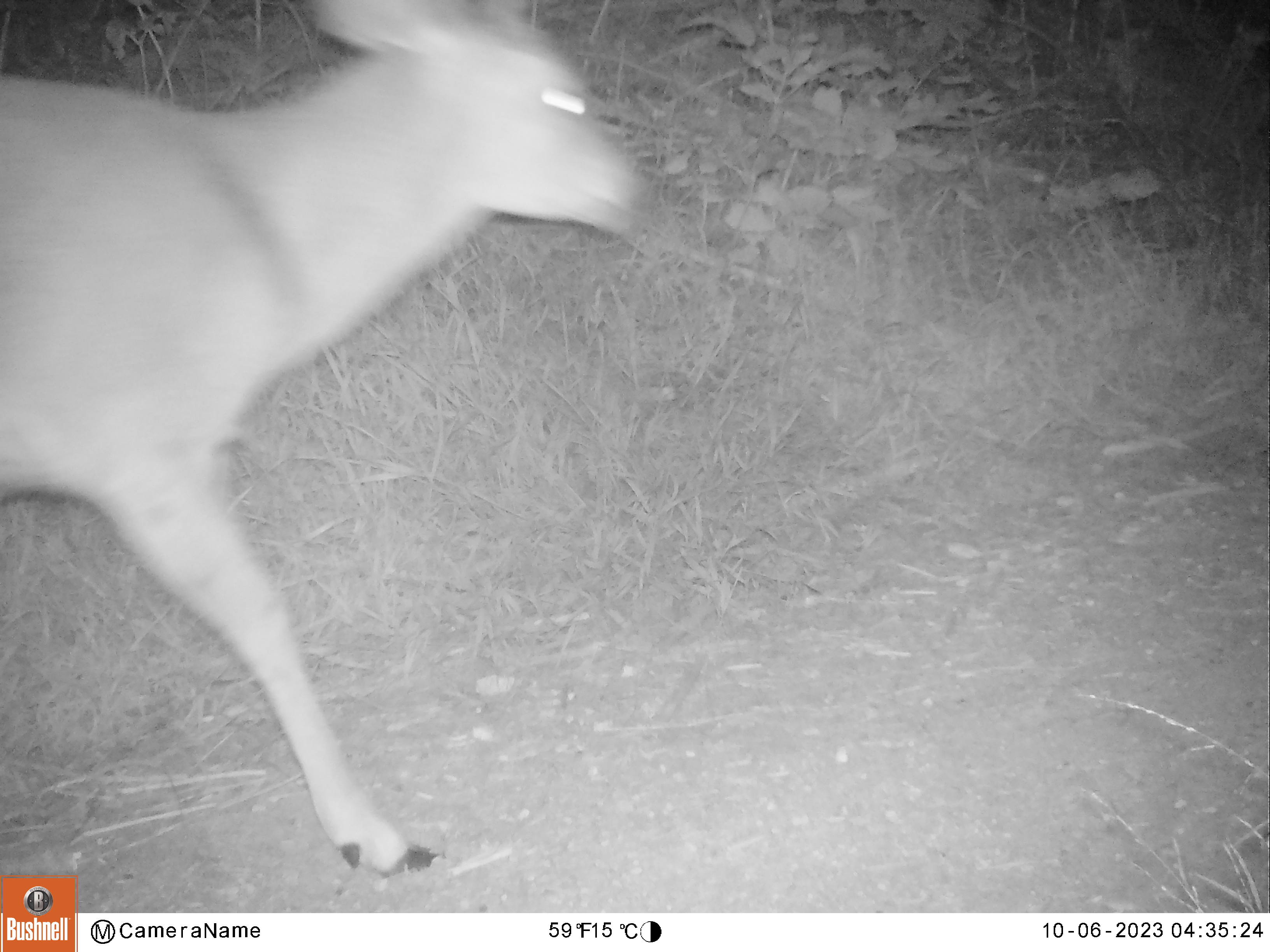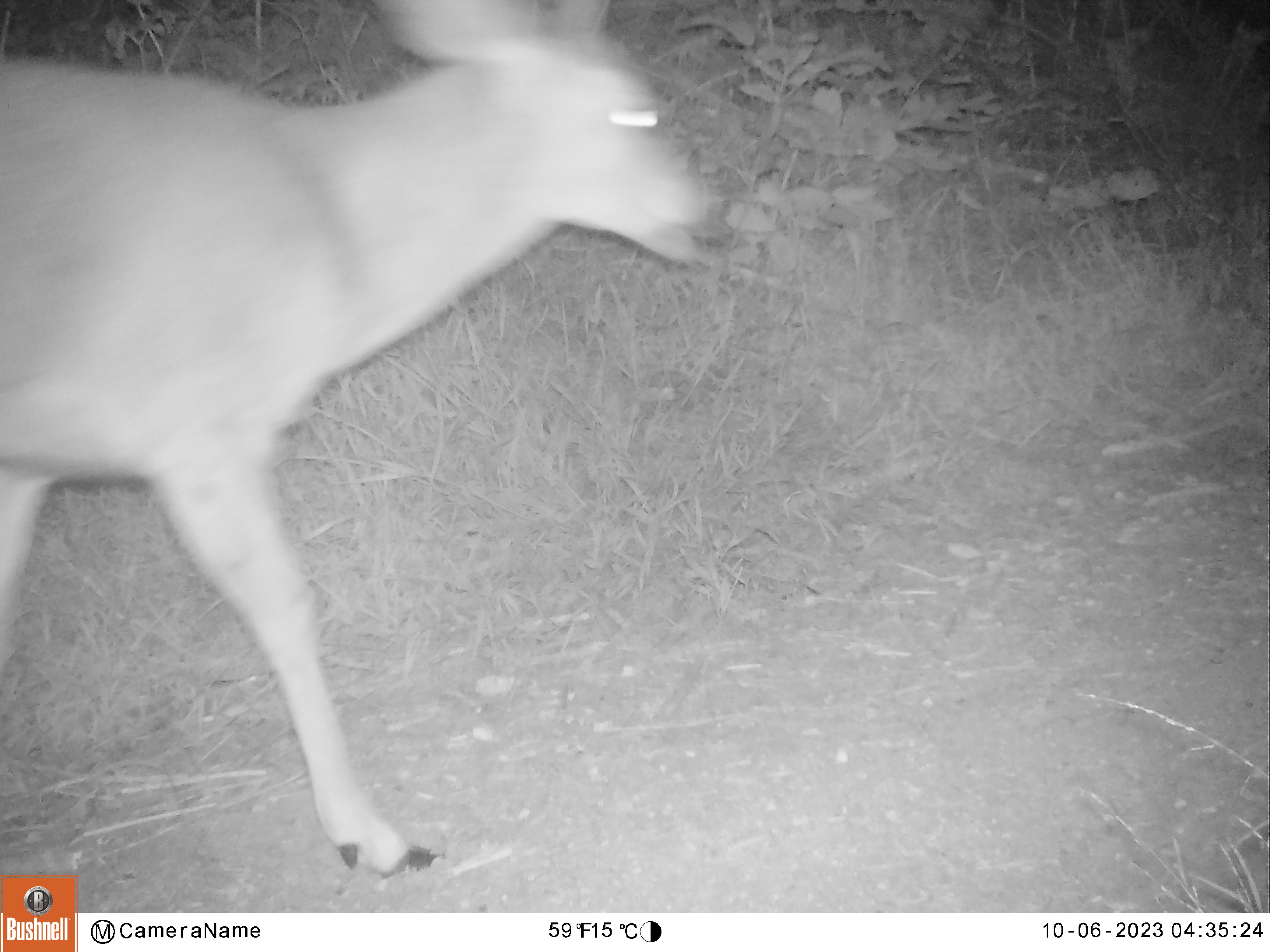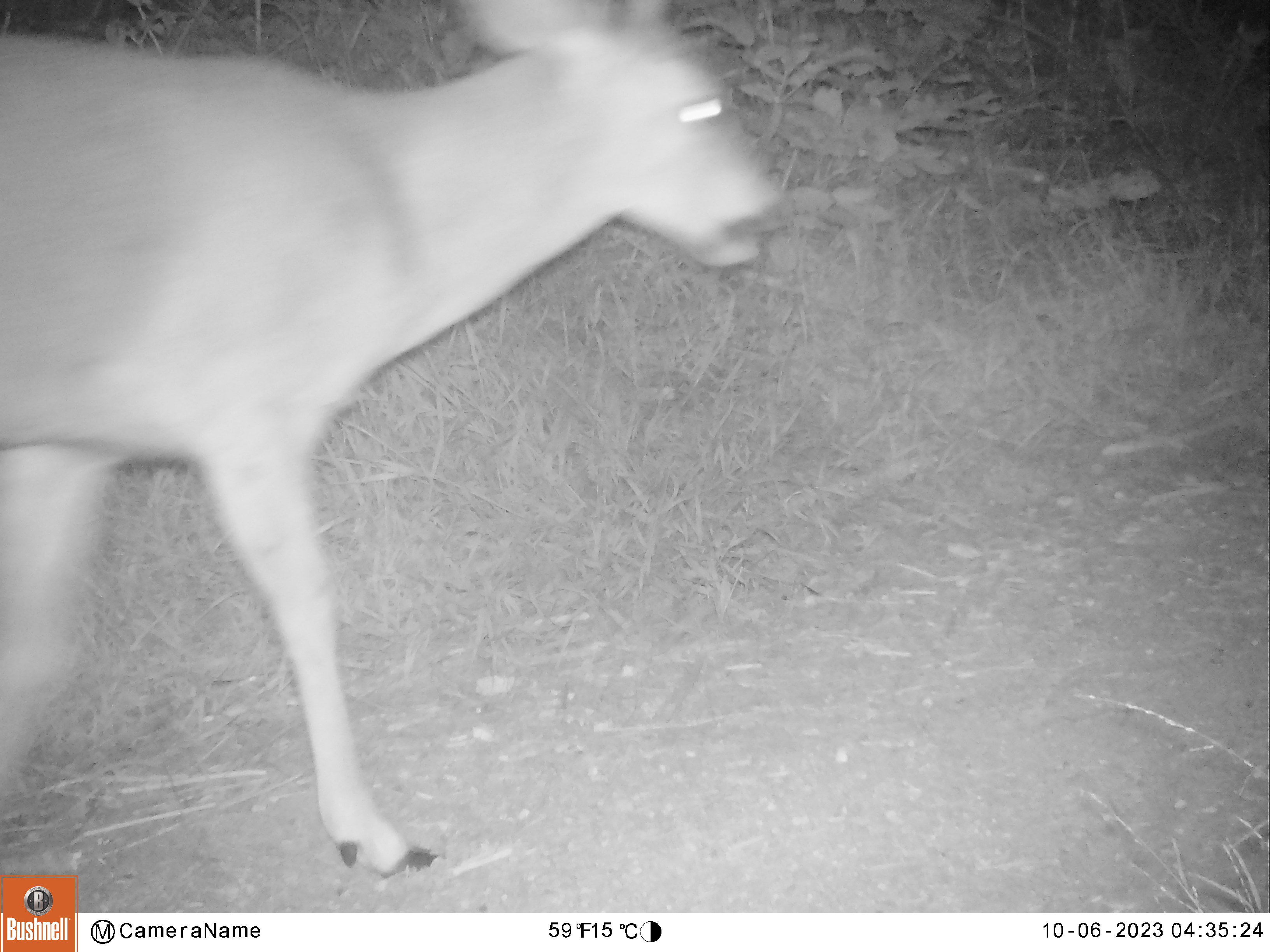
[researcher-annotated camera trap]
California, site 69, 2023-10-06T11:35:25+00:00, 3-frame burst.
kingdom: Animalia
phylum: Chordata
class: Mammalia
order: Artiodactyla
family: Cervidae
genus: Odocoileus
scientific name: Odocoileus hemionus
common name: mule deer